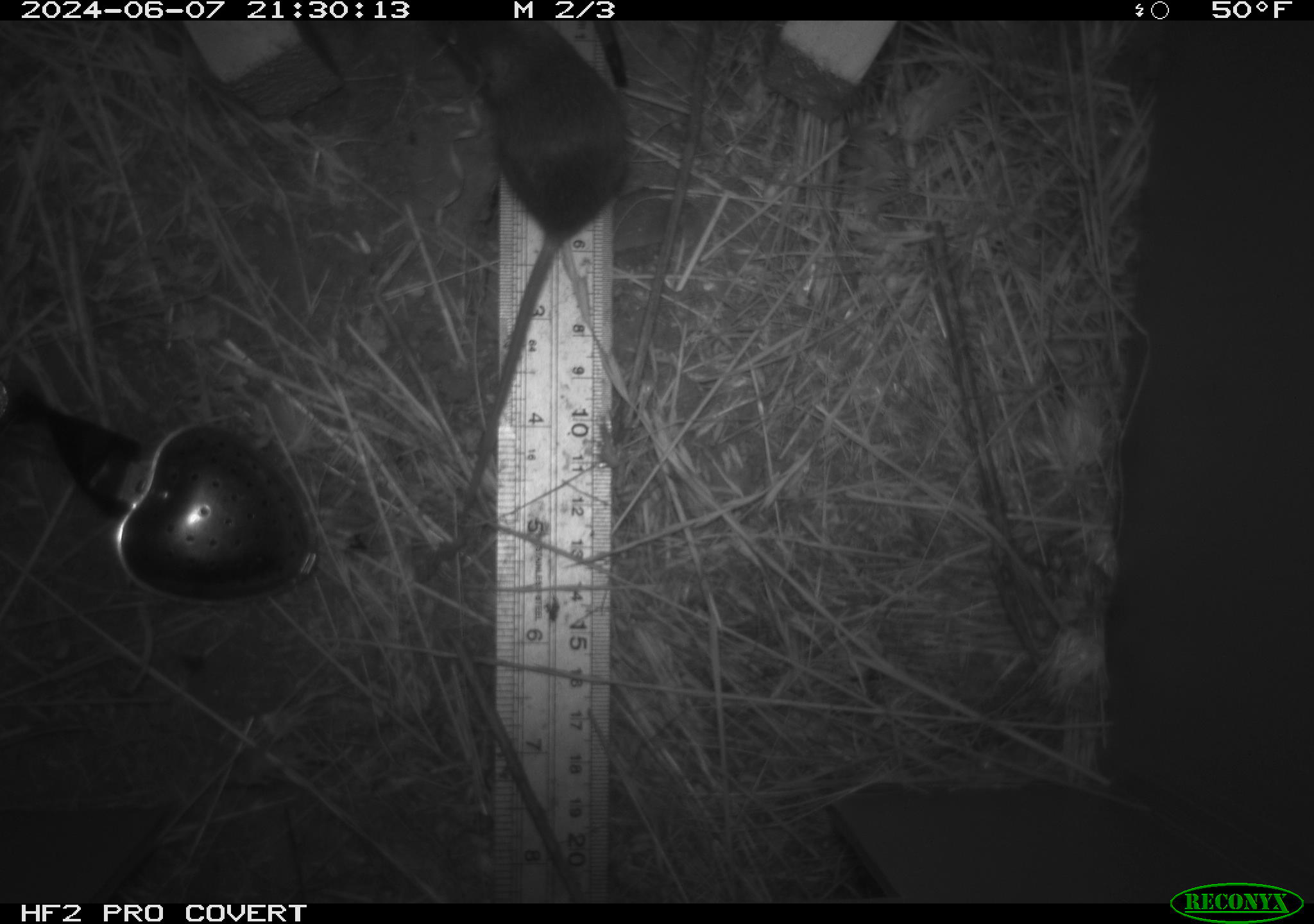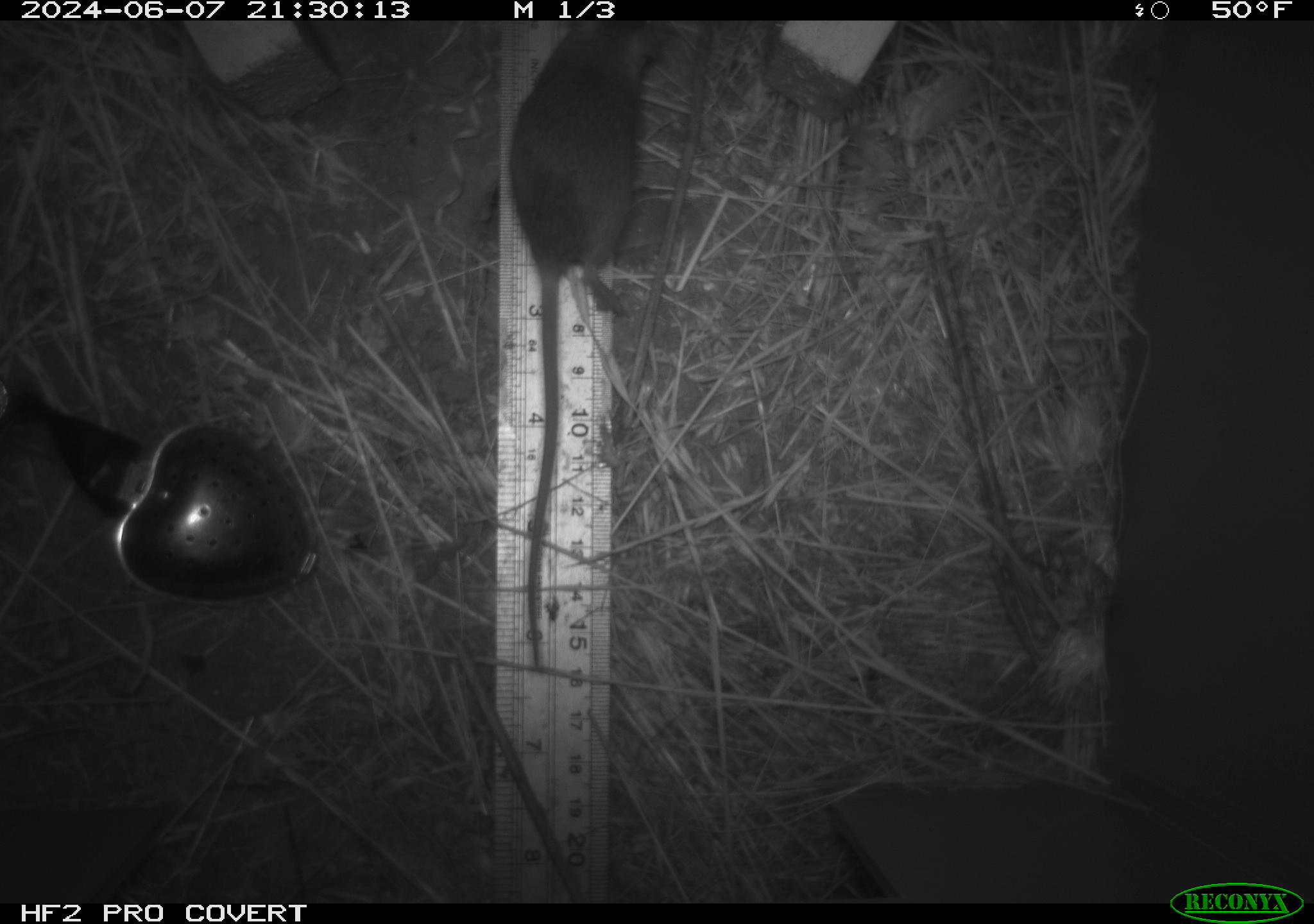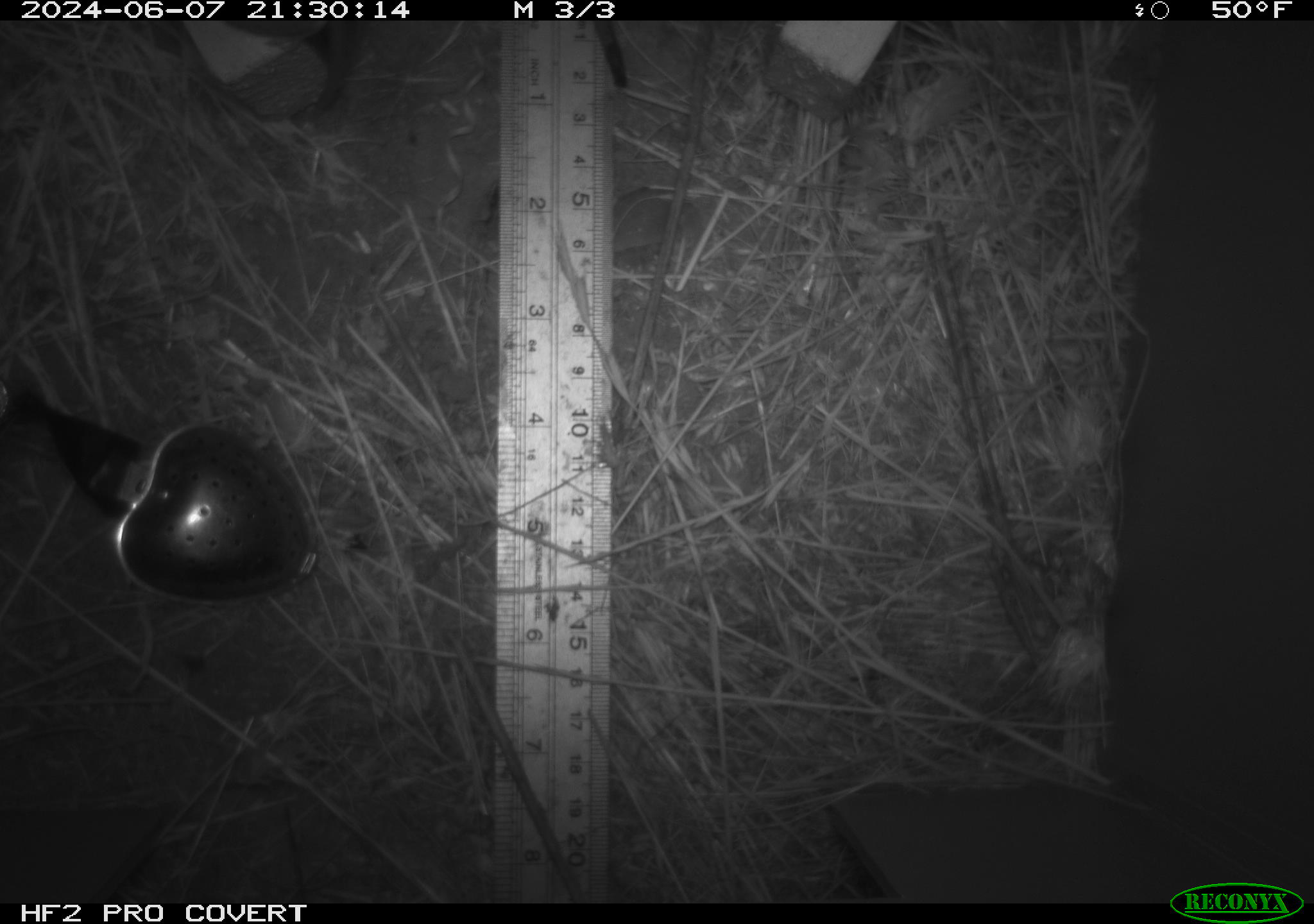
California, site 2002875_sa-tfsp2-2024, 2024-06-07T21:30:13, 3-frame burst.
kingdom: Animalia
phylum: Chordata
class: Mammalia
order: Rodentia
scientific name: Rodentia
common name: mouse species